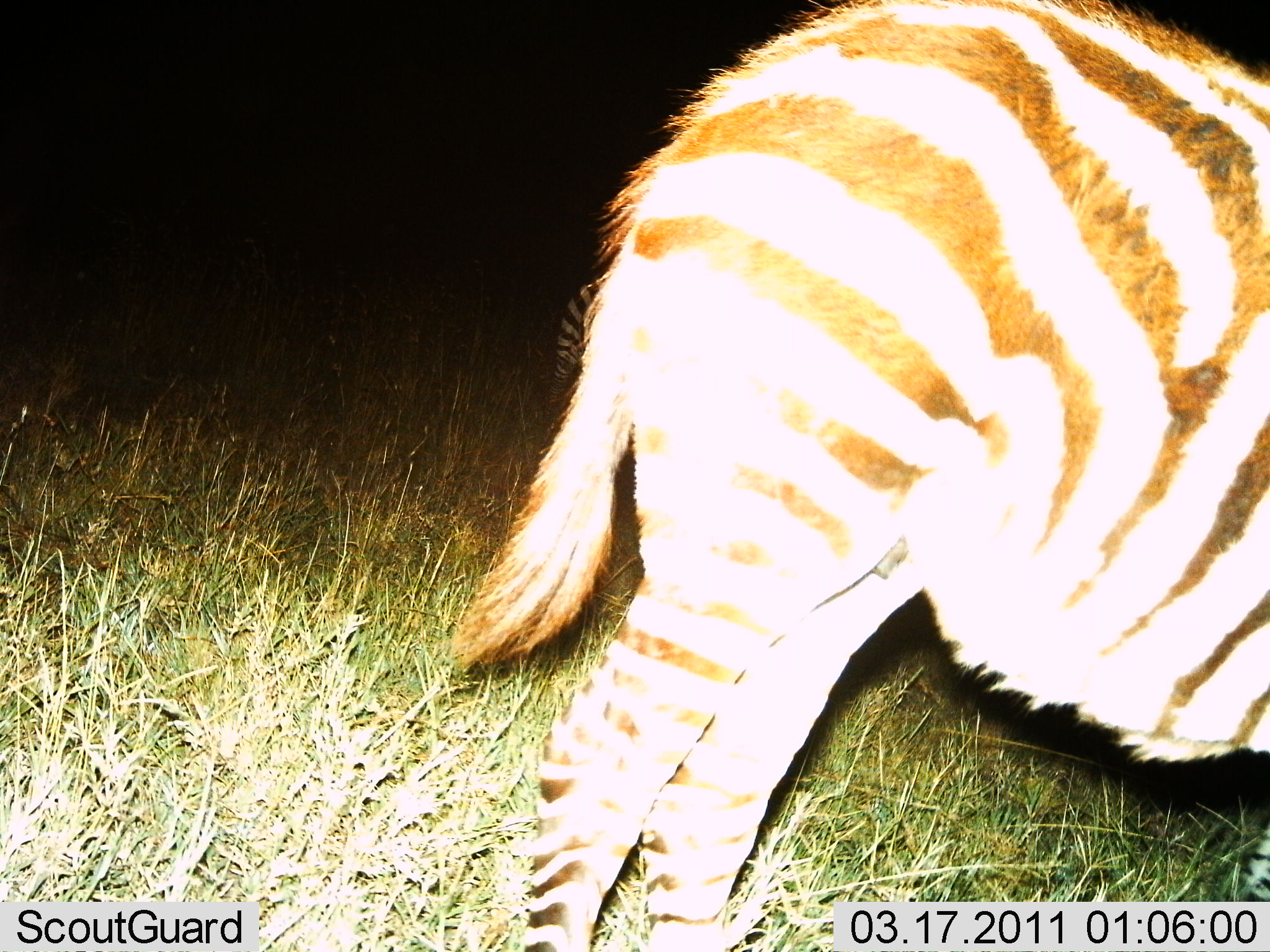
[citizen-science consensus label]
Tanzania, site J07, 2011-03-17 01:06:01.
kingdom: Animalia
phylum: Chordata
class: Mammalia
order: Perissodactyla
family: Equidae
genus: Equus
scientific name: Equus quagga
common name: plains zebra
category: zebra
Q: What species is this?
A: Zebra (plains zebra) (Equus quagga).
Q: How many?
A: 1.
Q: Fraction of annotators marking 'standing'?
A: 100%.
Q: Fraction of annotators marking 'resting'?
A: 0%.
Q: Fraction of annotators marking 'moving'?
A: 0%.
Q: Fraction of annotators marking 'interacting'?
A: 0%.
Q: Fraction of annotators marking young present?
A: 9%.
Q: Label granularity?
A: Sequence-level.